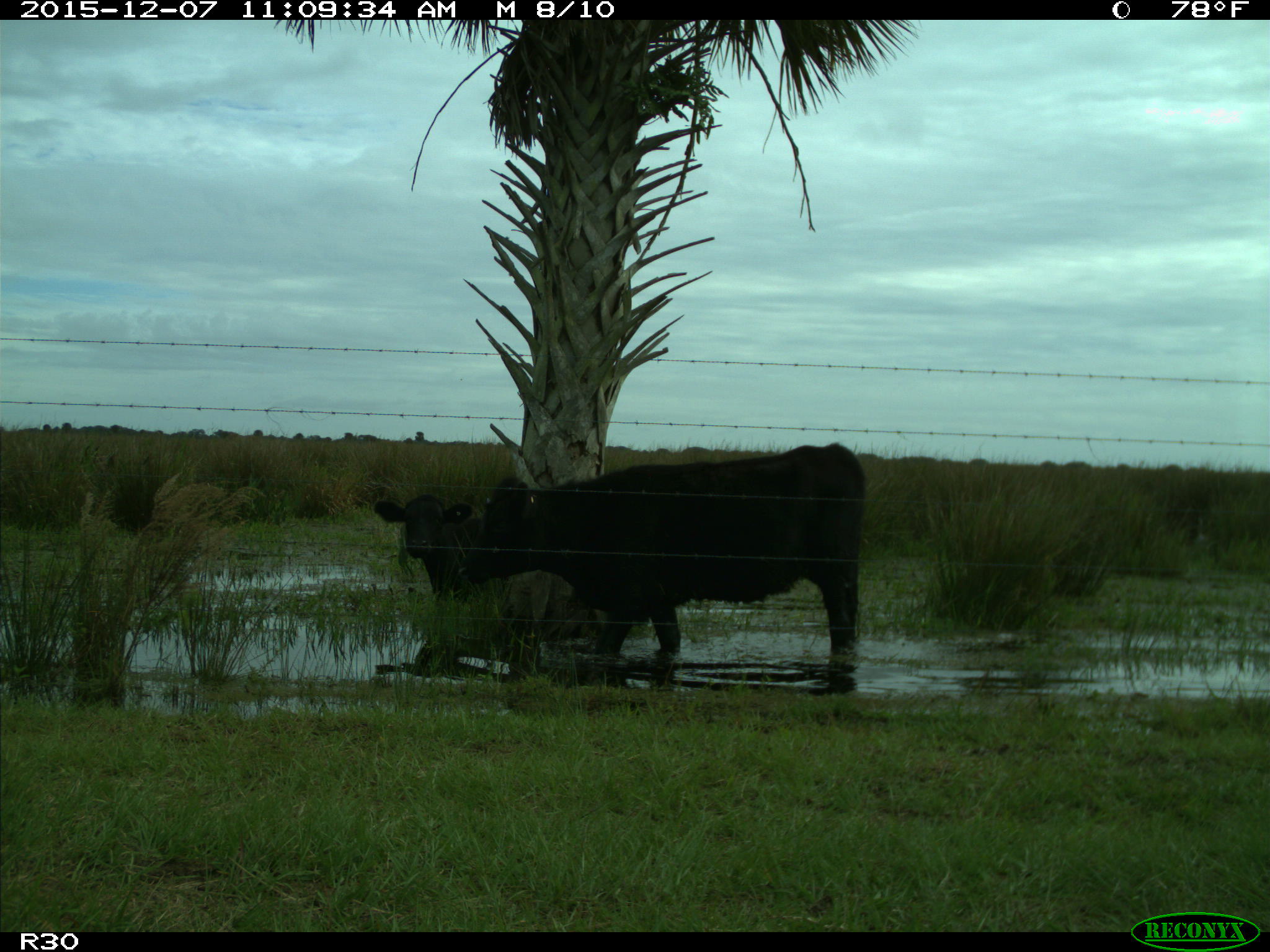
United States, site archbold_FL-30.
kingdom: Animalia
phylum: Chordata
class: Mammalia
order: Artiodactyla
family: Bovidae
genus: Bos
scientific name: Bos taurus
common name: domestic cow